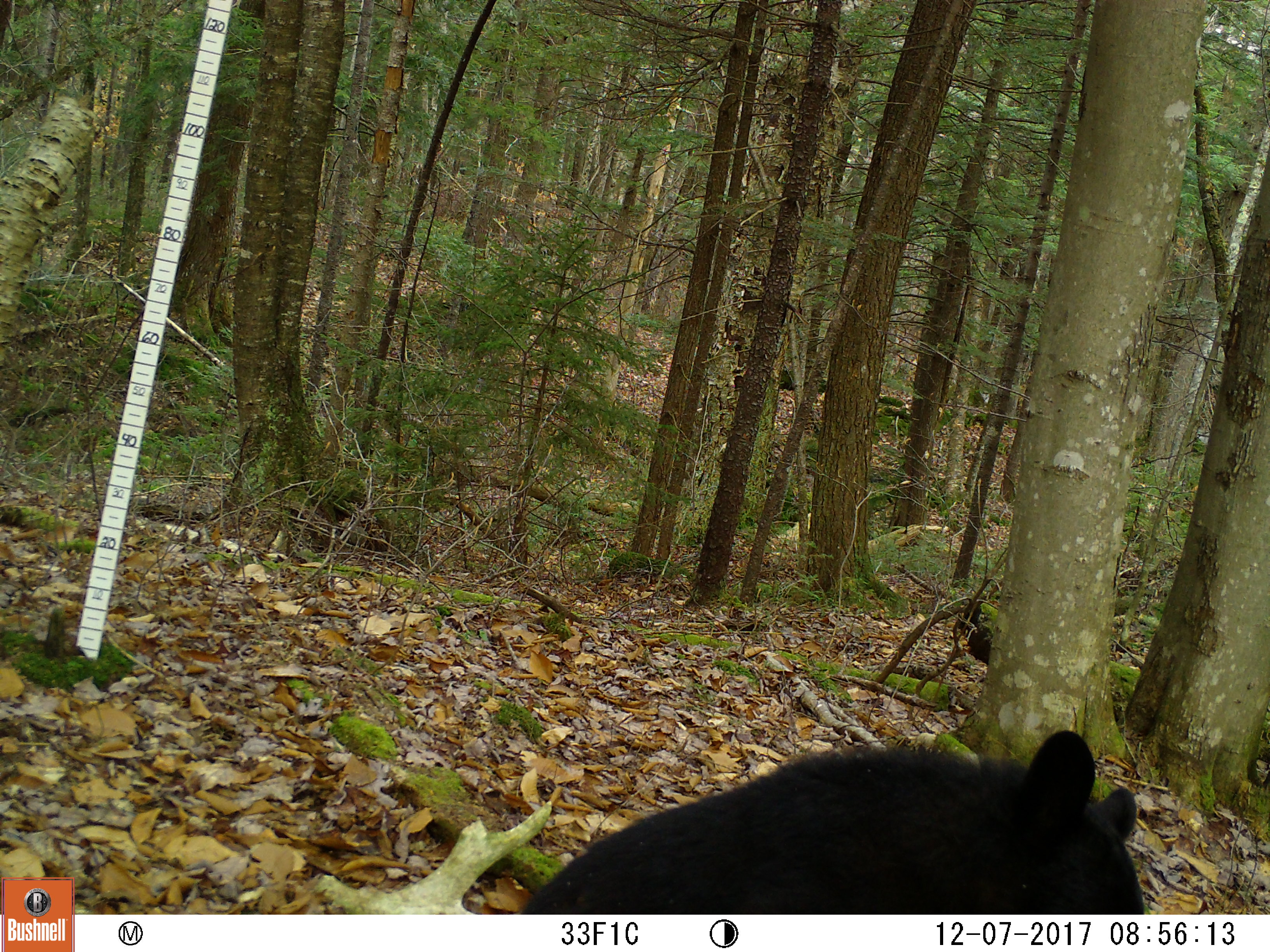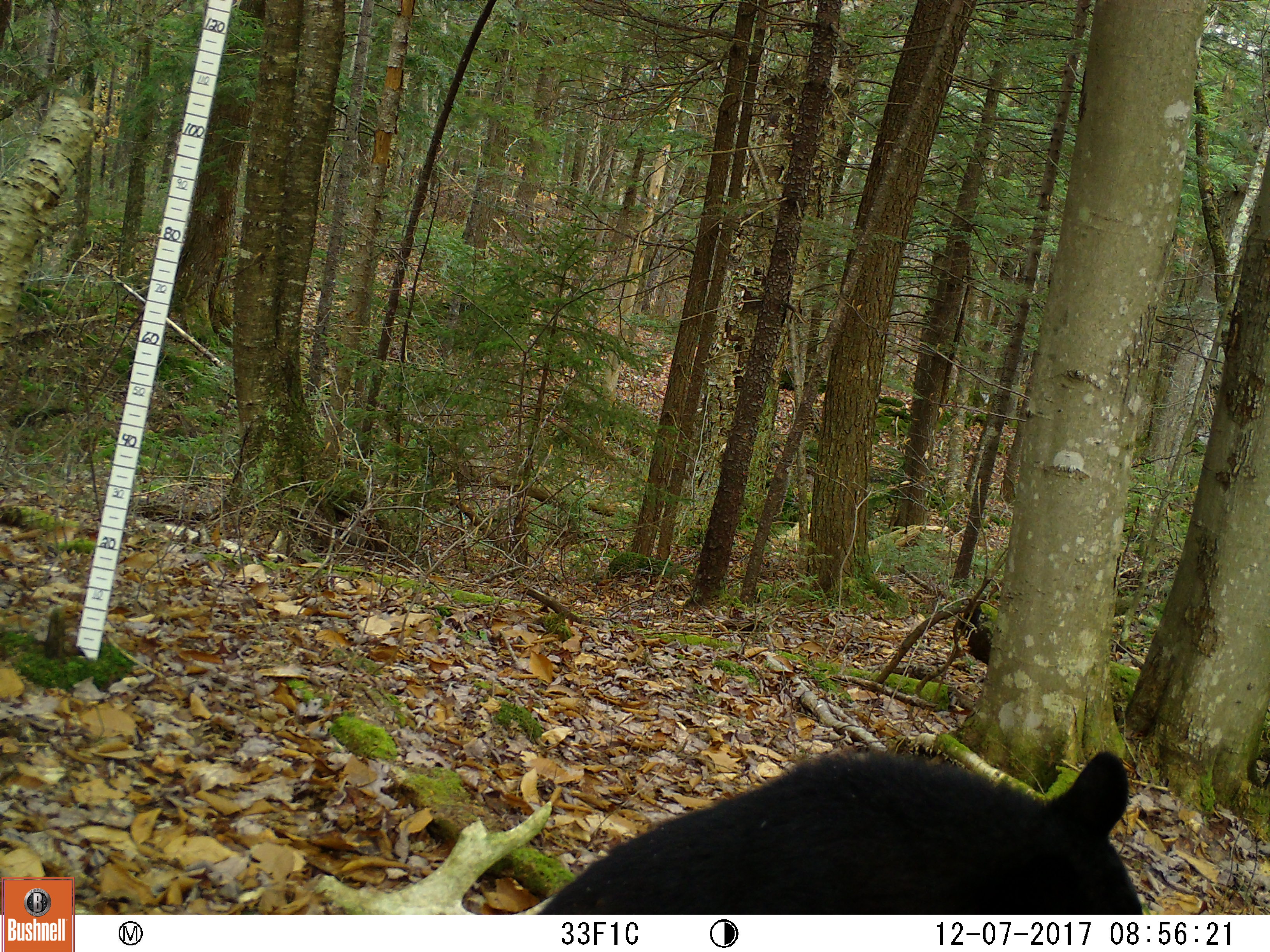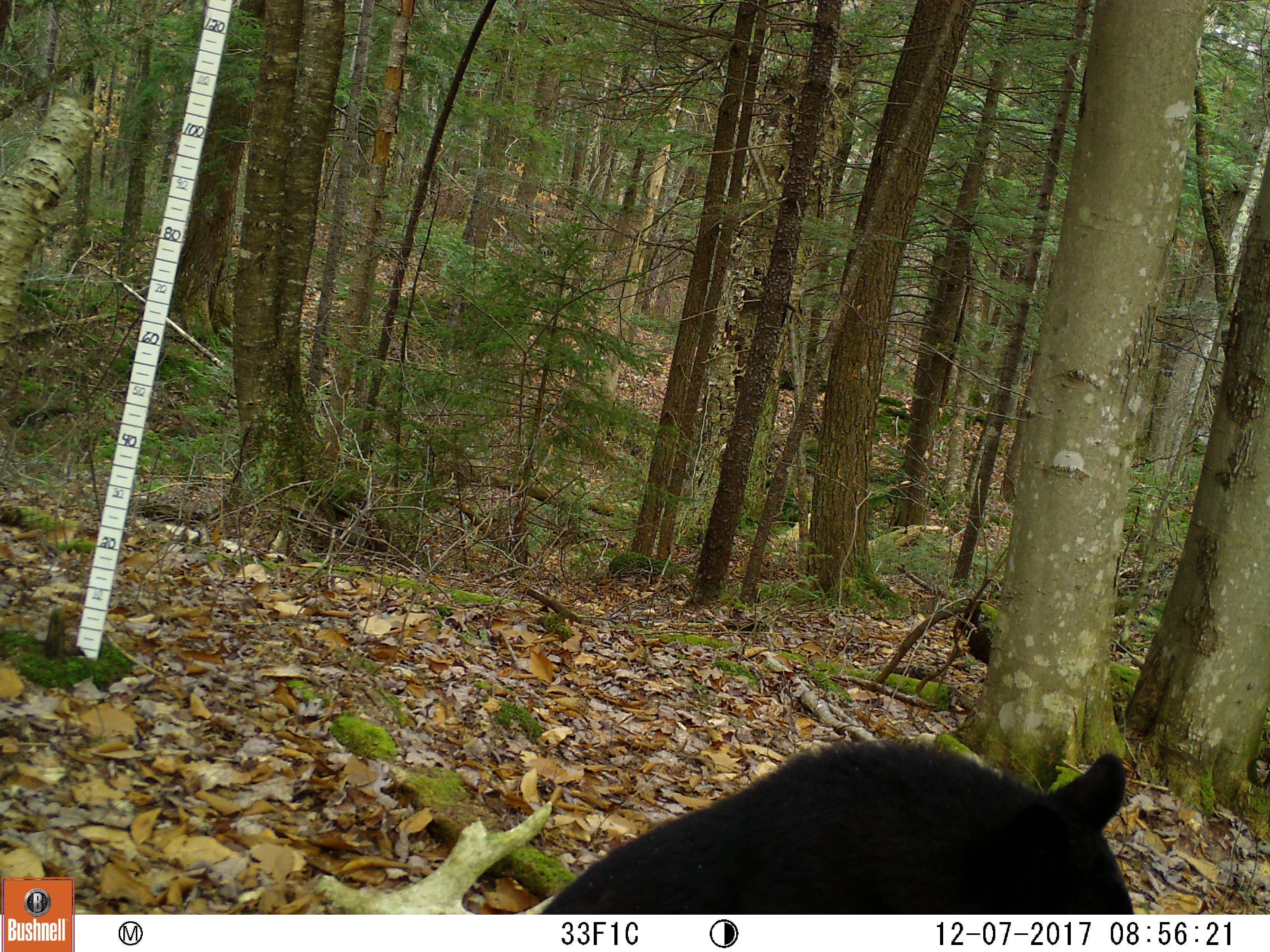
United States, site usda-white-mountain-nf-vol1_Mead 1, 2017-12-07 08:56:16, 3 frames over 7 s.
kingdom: Animalia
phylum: Chordata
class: Mammalia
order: Carnivora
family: Ursidae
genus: Ursus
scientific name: Ursus americanus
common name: black bear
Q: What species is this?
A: Black bear (Ursus americanus).